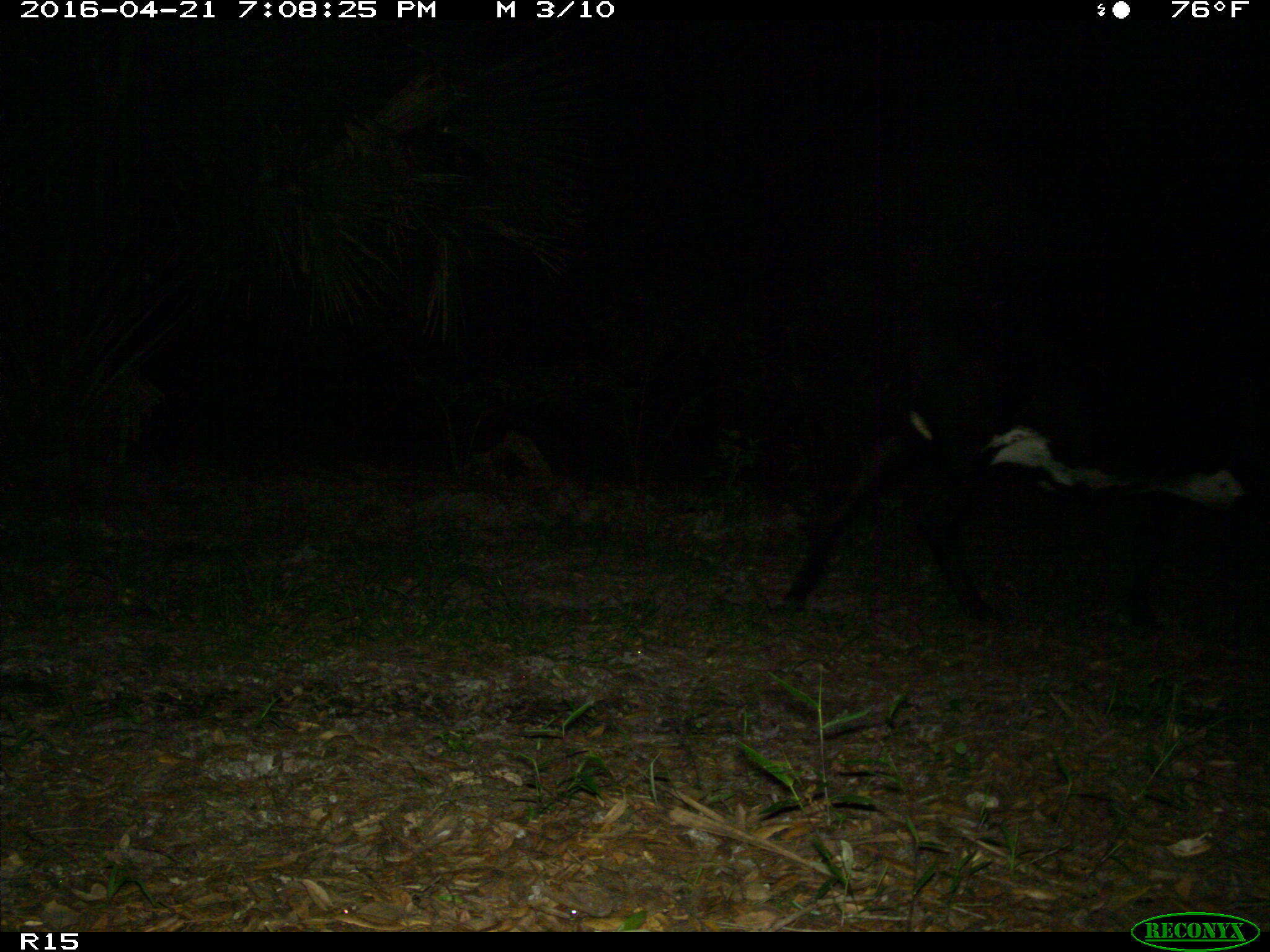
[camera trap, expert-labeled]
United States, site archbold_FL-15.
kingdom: Animalia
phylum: Chordata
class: Mammalia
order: Artiodactyla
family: Bovidae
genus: Bos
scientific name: Bos taurus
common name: domestic cow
Bos taurus (domestic cow).